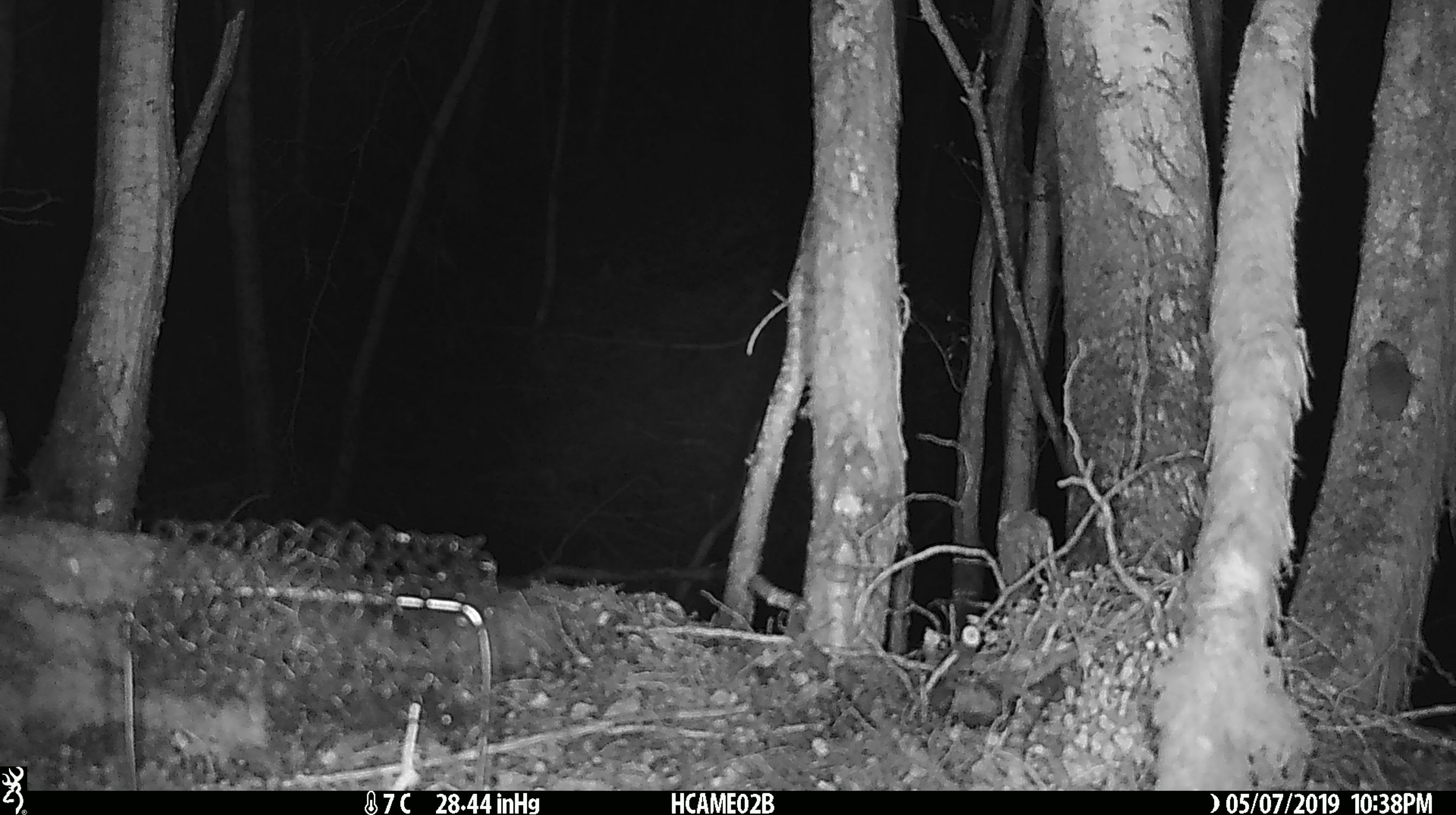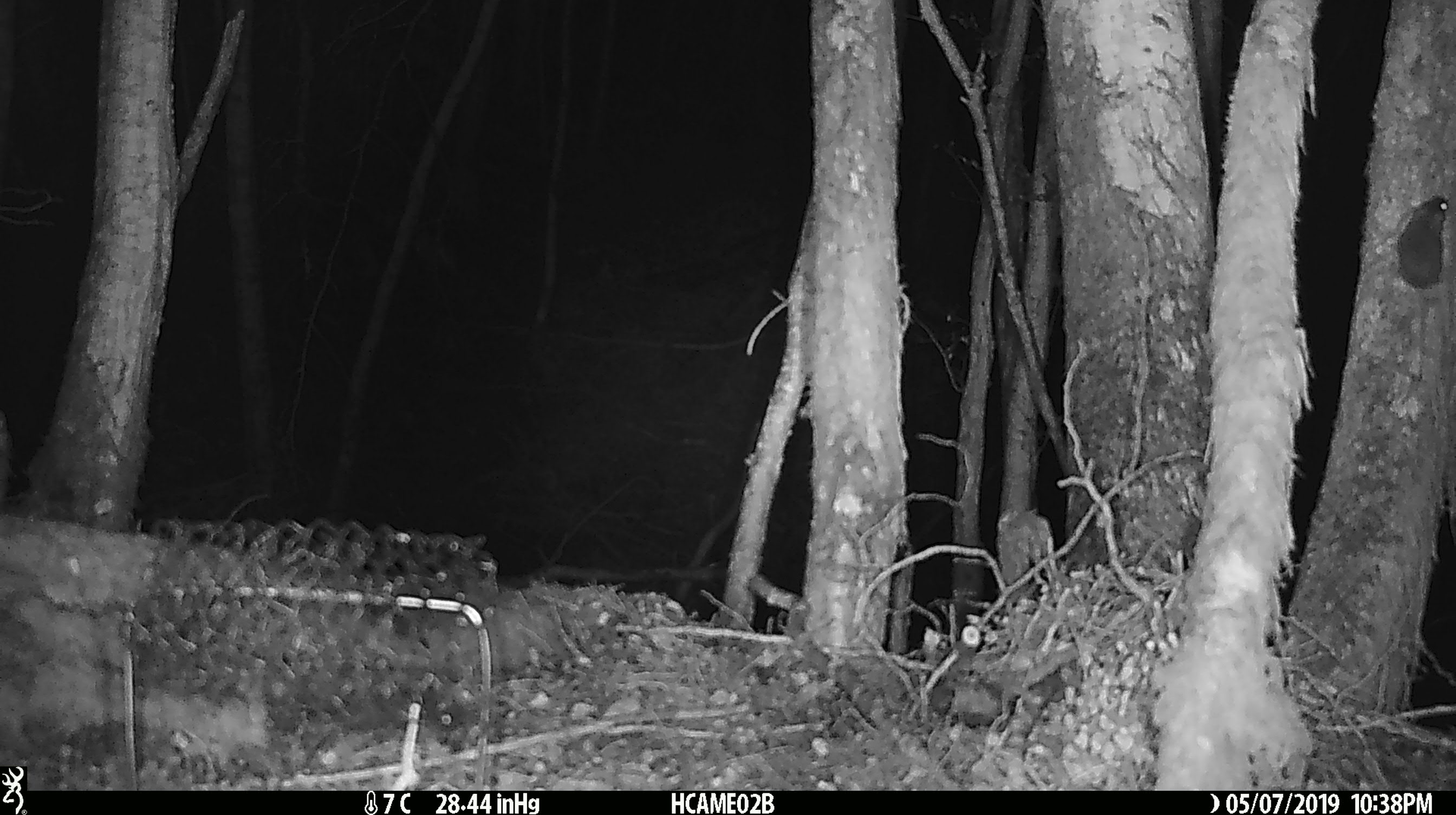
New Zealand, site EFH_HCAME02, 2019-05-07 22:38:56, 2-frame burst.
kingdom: Animalia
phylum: Chordata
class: Mammalia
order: Rodentia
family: Muridae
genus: Mus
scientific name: Mus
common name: mouse